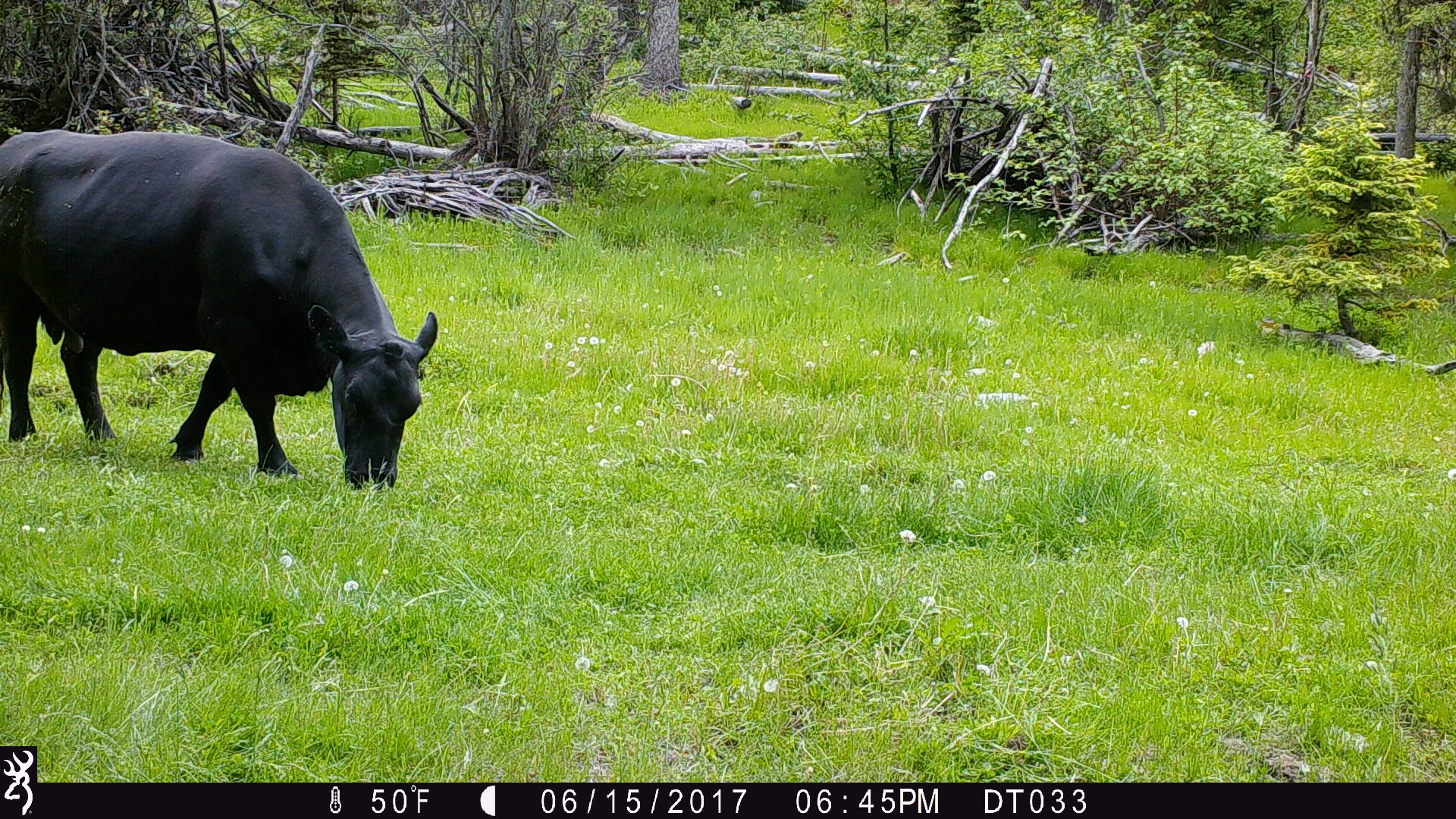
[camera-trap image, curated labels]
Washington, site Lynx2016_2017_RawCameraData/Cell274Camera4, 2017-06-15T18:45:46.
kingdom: Animalia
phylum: Chordata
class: Mammalia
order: Artiodactyla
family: Bovidae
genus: Bos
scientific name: Bos taurus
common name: domestic cattle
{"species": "domestic cattle (Bos taurus)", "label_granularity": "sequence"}